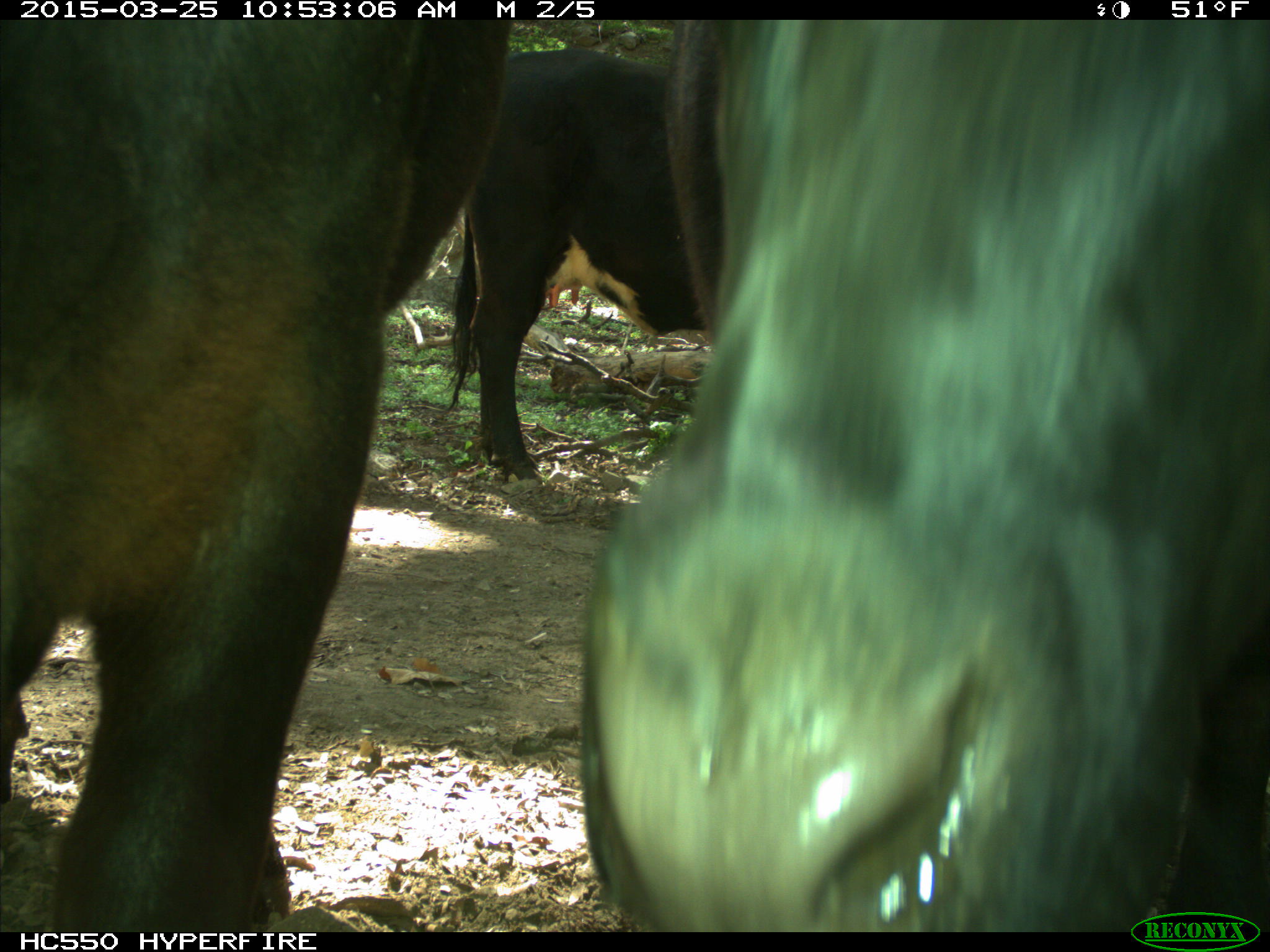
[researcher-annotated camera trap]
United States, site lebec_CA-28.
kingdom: Animalia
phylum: Chordata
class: Mammalia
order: Artiodactyla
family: Bovidae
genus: Bos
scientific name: Bos taurus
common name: domestic cow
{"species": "Bos taurus (domestic cow)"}